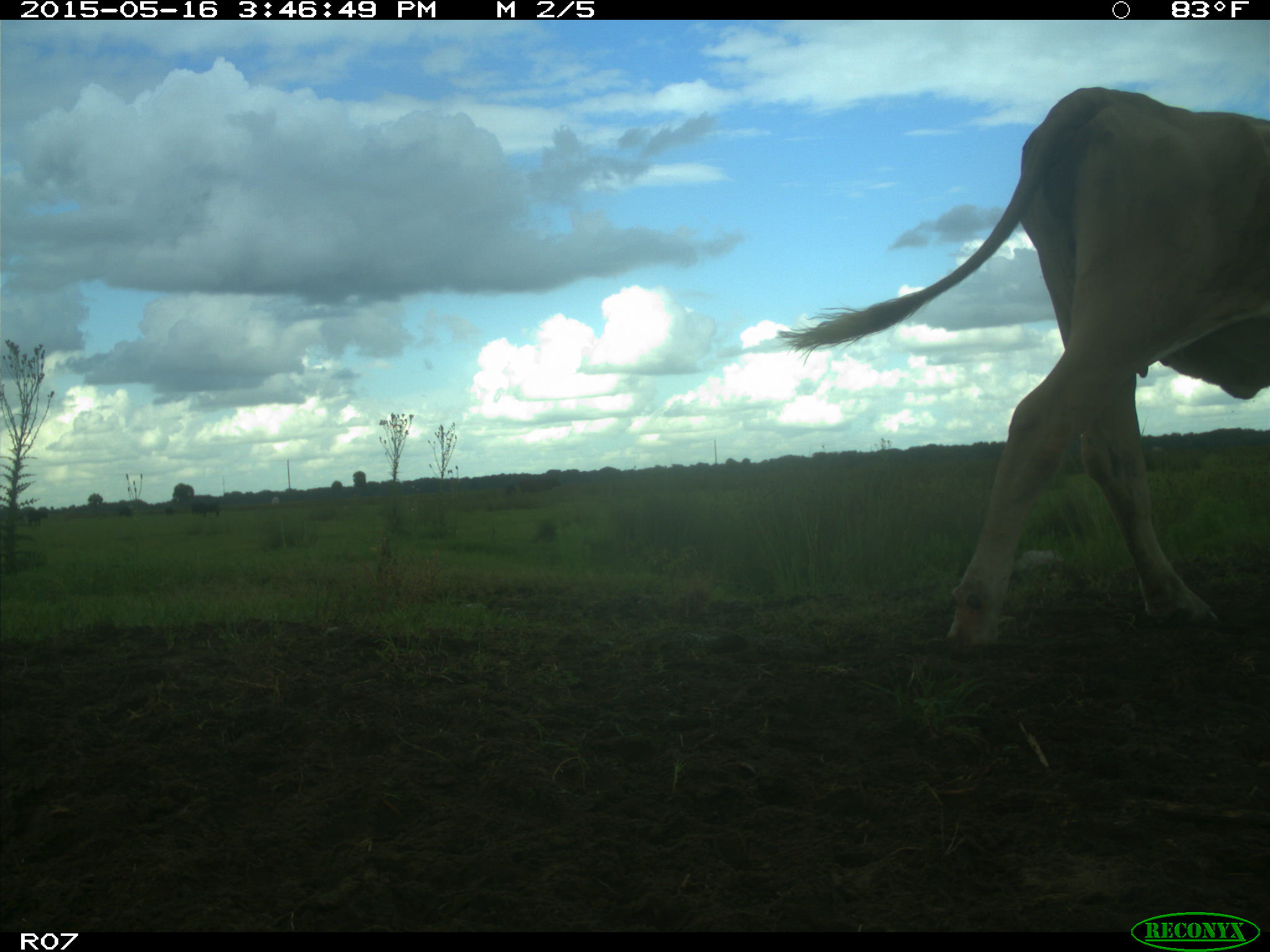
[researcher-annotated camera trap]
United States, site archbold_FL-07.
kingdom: Animalia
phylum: Chordata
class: Mammalia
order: Artiodactyla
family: Bovidae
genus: Bos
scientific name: Bos taurus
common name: domestic cow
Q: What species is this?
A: Bos taurus (domestic cow).